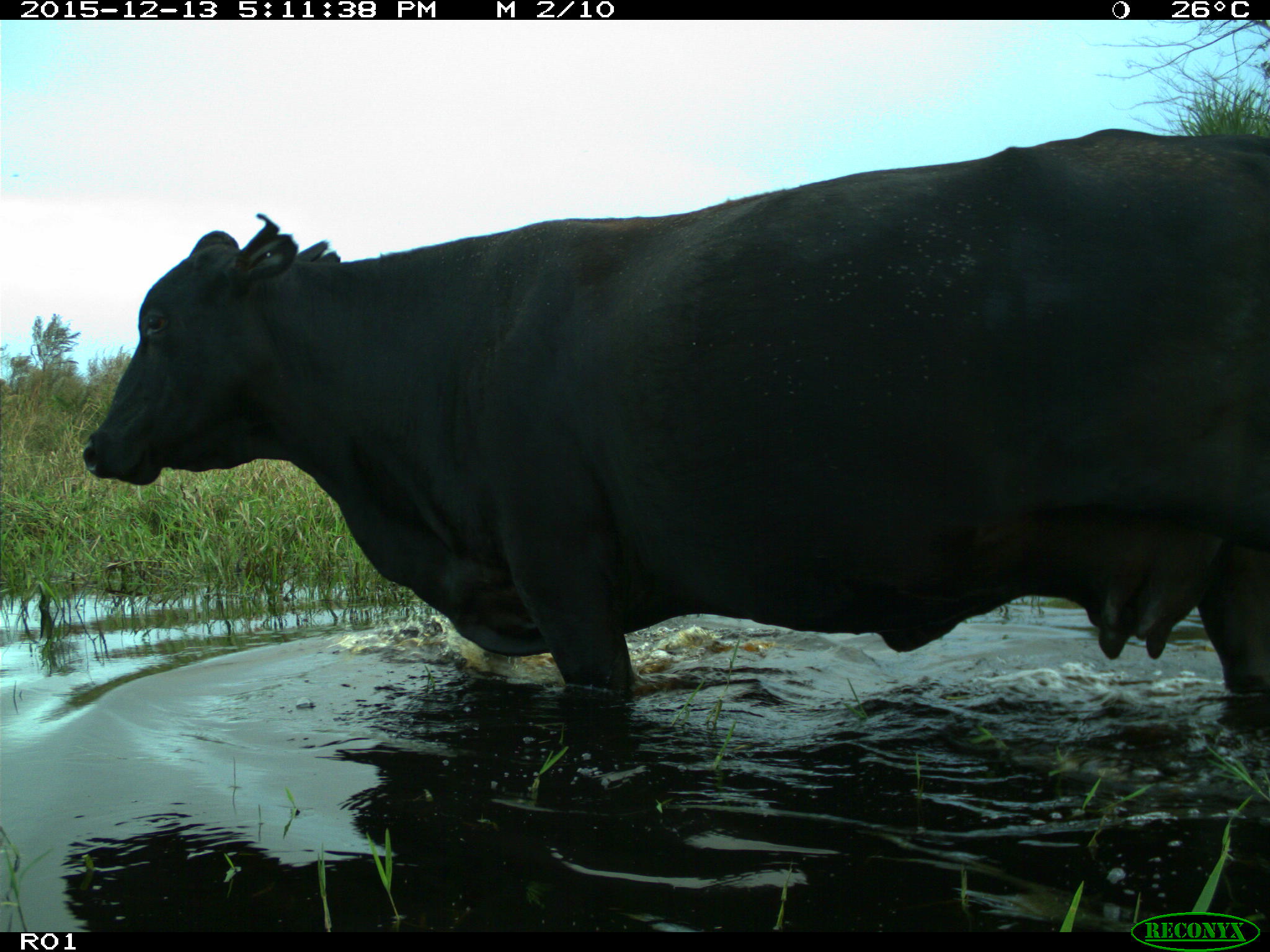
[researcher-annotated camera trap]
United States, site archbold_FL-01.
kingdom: Animalia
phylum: Chordata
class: Mammalia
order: Artiodactyla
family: Bovidae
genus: Bos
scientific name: Bos taurus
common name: domestic cow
Bos taurus (domestic cow).